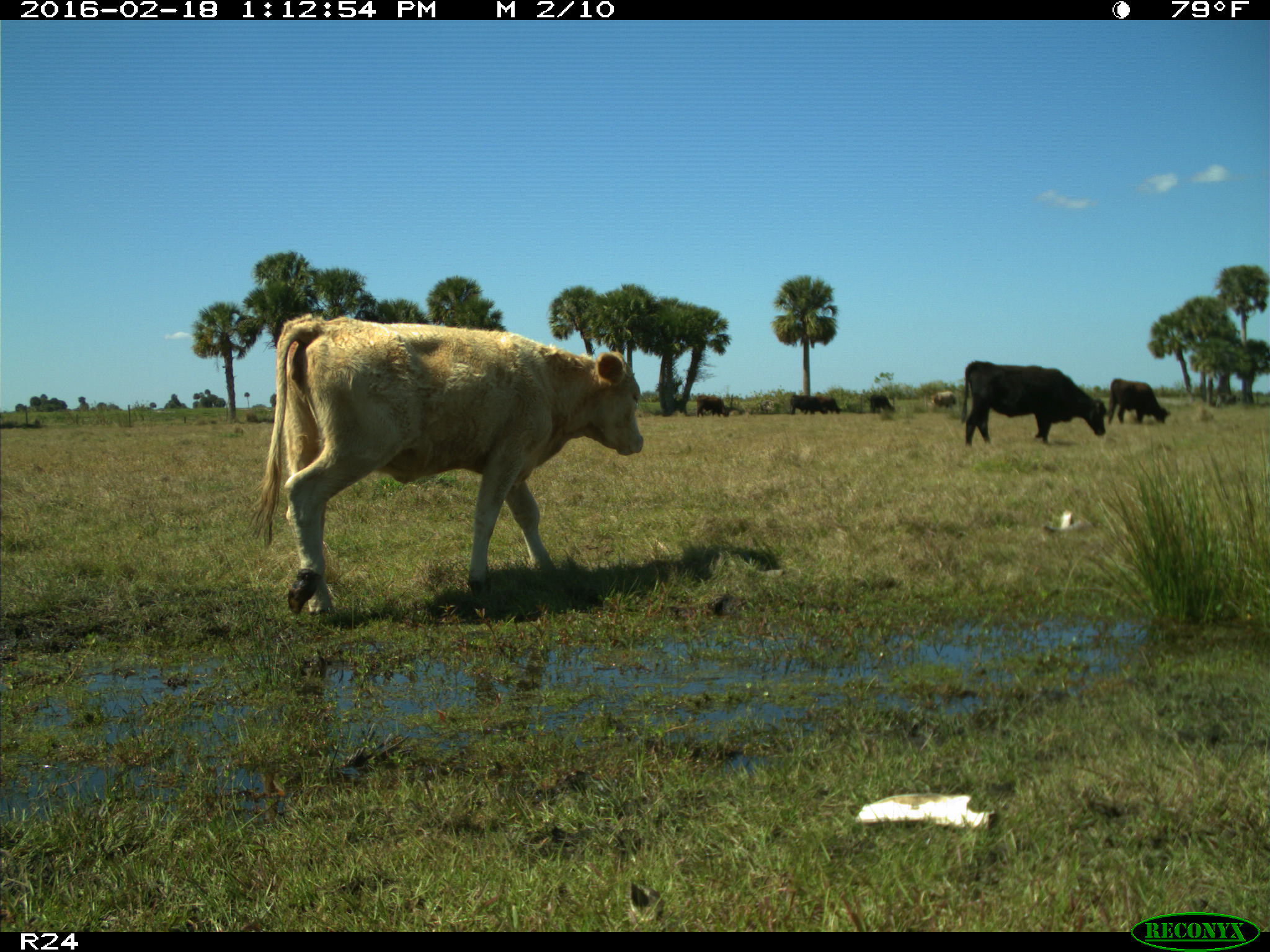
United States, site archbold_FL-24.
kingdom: Animalia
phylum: Chordata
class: Mammalia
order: Artiodactyla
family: Bovidae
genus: Bos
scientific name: Bos taurus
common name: domestic cow